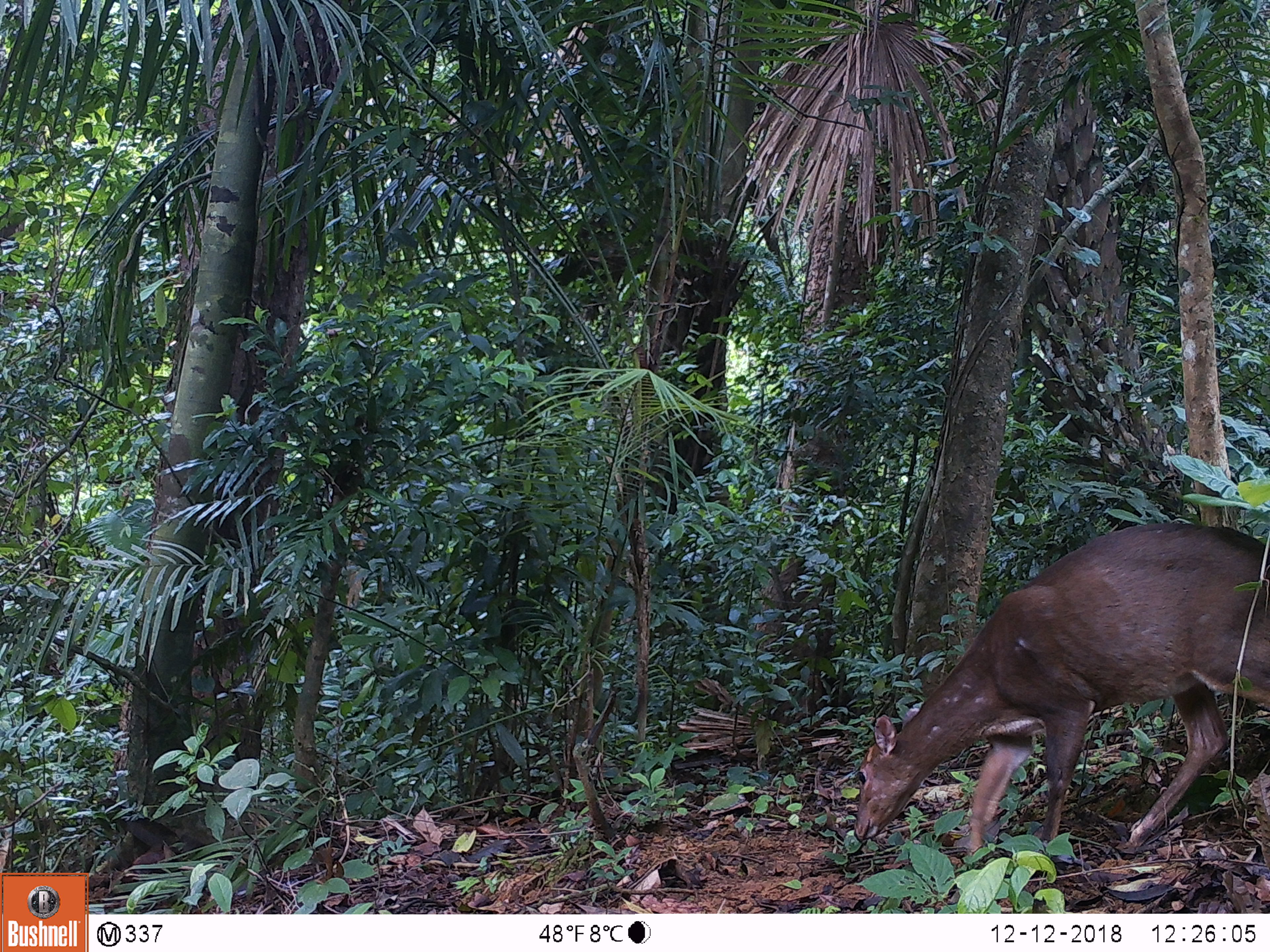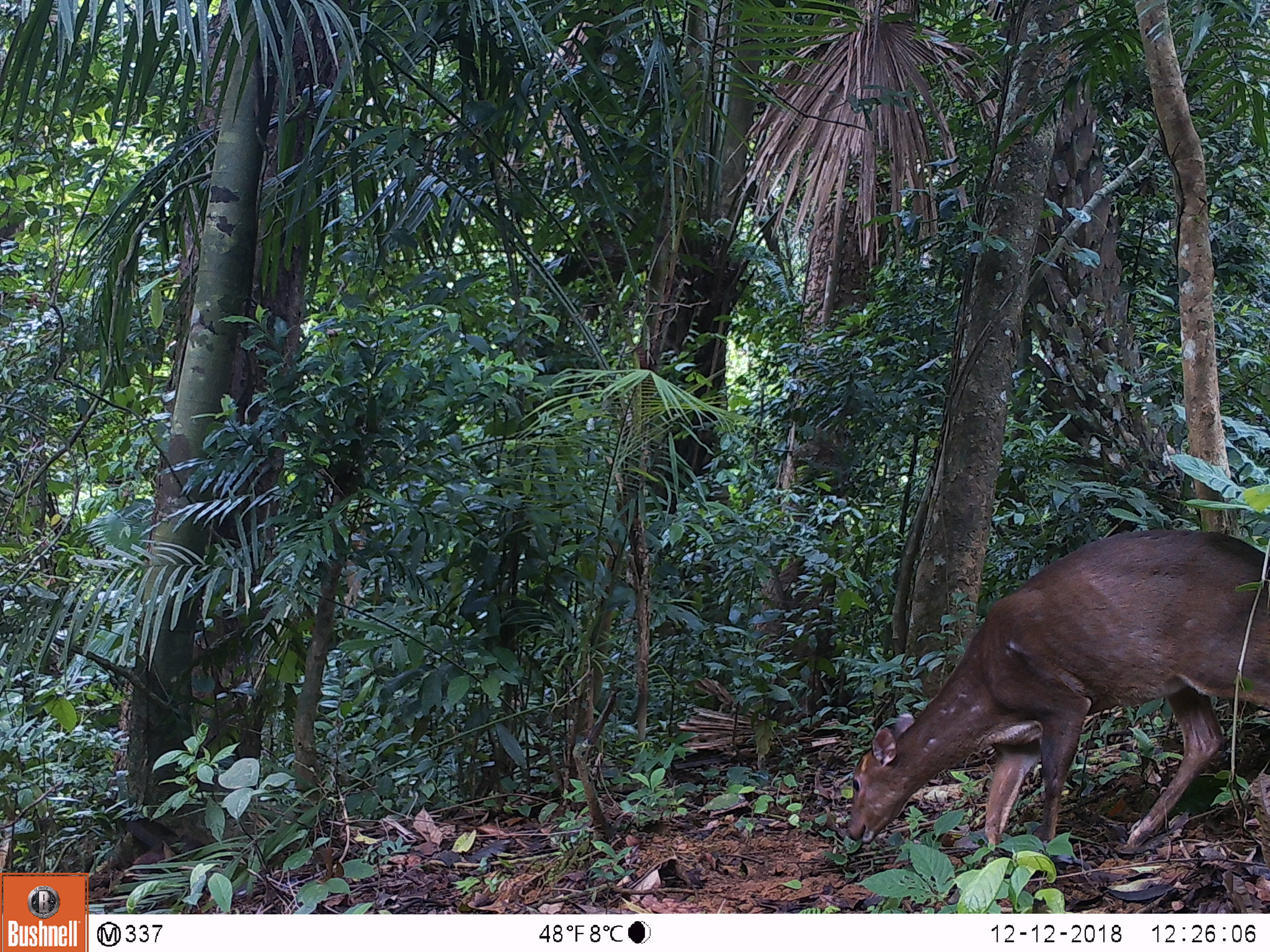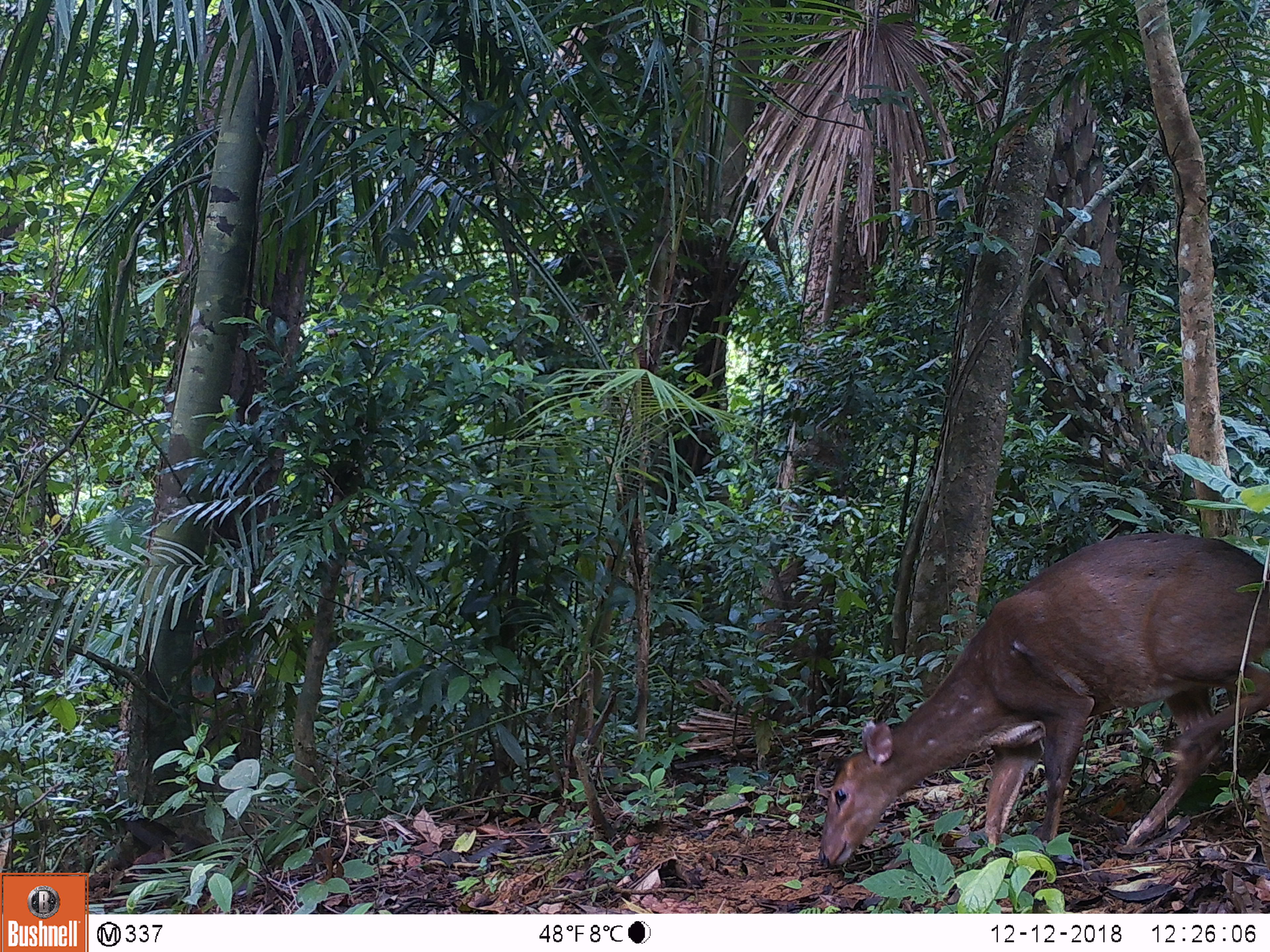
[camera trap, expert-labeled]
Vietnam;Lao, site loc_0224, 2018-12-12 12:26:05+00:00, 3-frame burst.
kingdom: Animalia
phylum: Chordata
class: Mammalia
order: Artiodactyla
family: Cervidae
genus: Muntiacus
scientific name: Muntiacus vuquangensis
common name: large-antlered muntjac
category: large antlered muntjac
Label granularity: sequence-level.